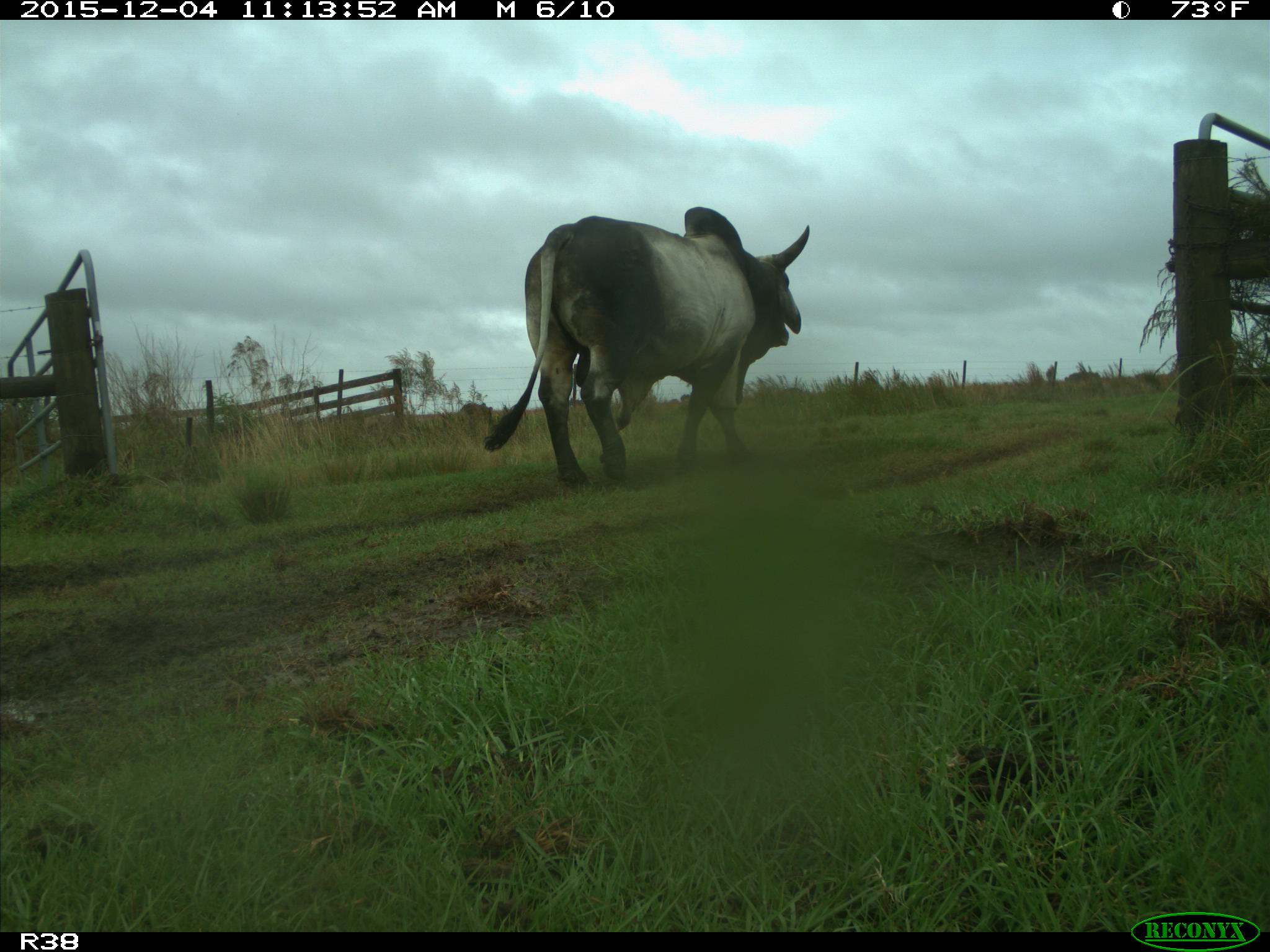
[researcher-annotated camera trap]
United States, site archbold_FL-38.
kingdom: Animalia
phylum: Chordata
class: Mammalia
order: Artiodactyla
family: Bovidae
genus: Bos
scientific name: Bos taurus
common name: domestic cow